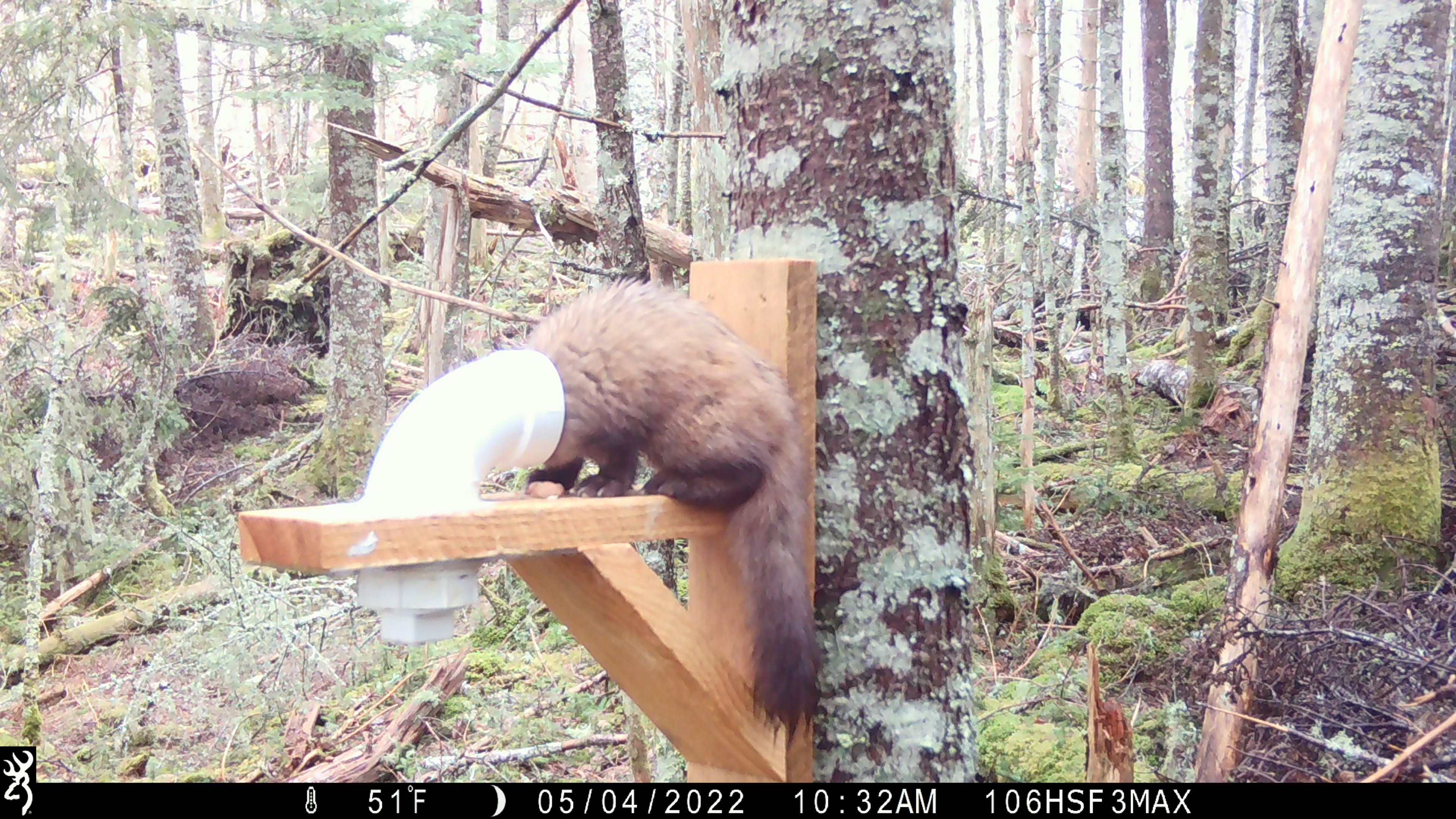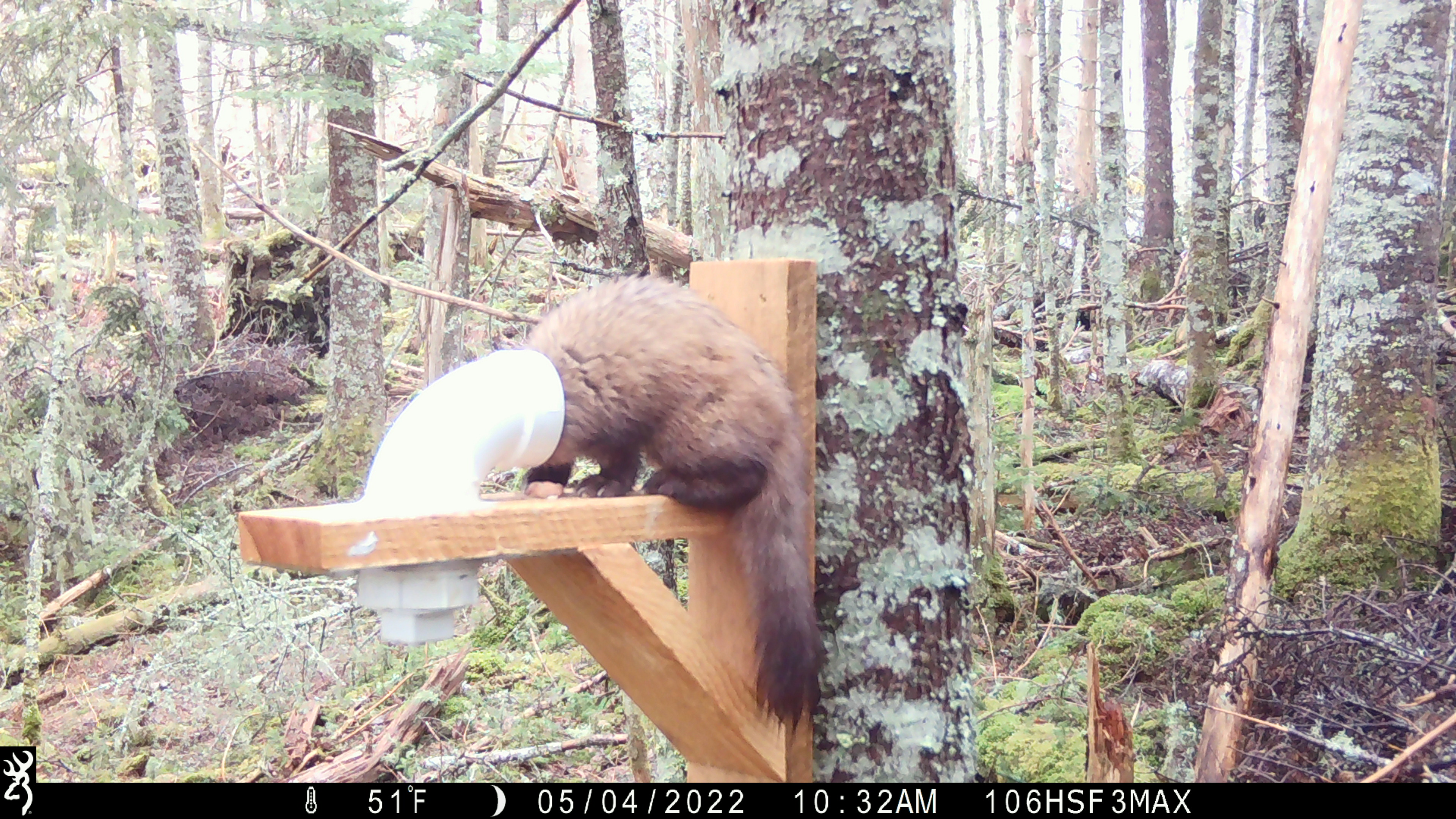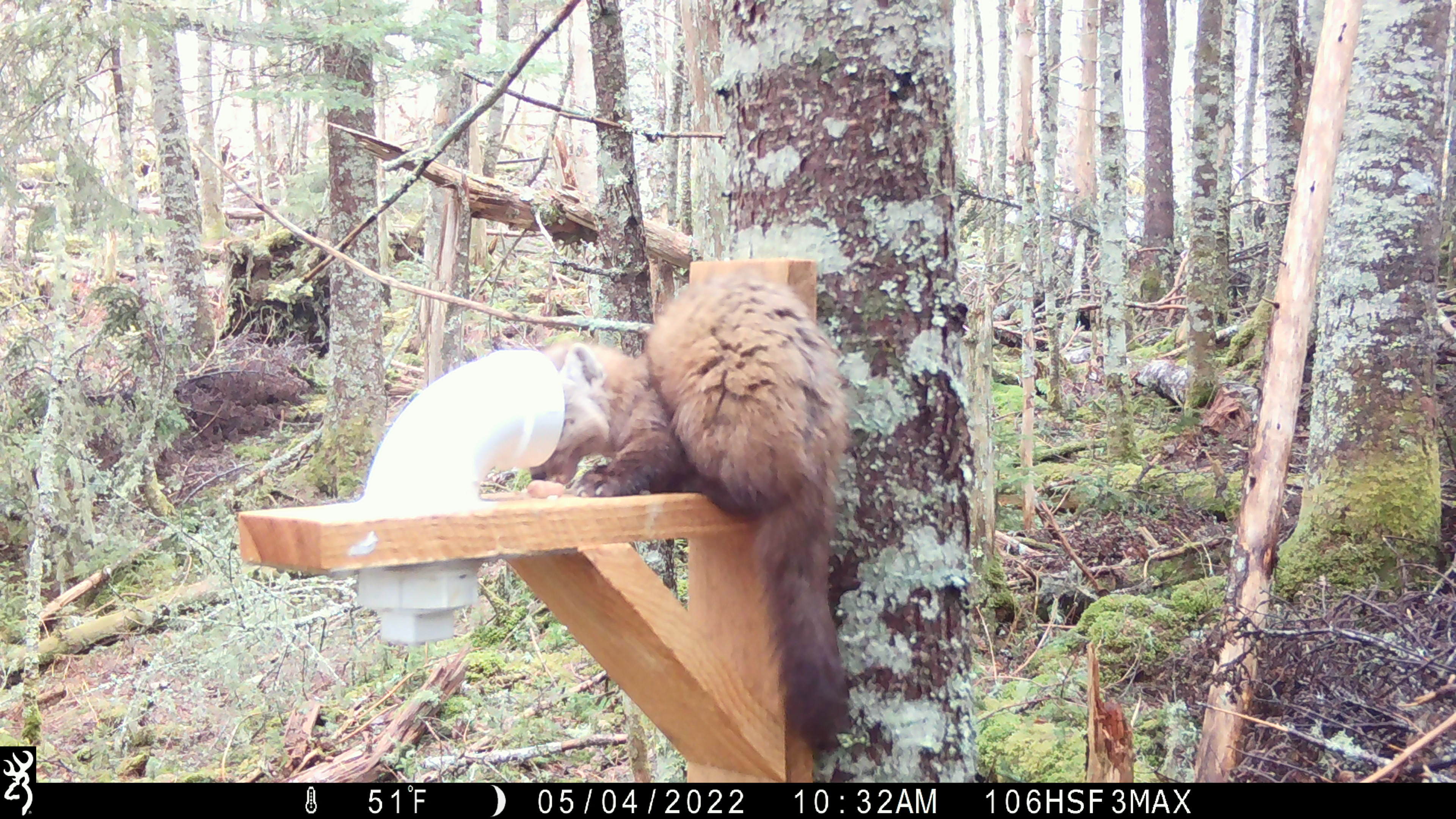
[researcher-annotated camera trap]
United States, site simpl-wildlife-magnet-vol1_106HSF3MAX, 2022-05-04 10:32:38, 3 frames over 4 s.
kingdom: Animalia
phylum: Chordata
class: Mammalia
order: Carnivora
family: Mustelidae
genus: Martes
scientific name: Martes americana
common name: american marten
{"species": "american marten (Martes americana)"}